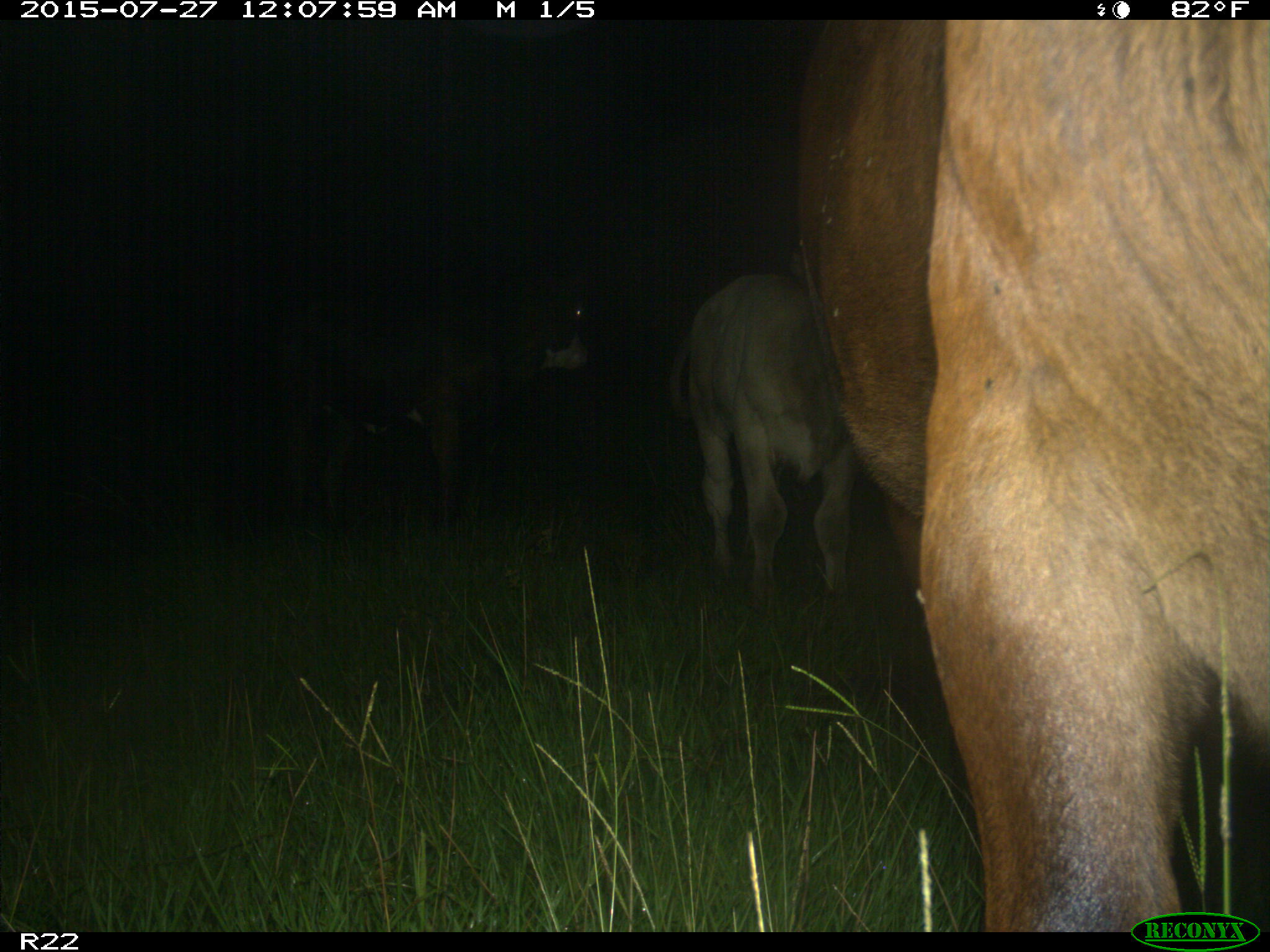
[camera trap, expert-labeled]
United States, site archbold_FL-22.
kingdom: Animalia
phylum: Chordata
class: Mammalia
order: Artiodactyla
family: Bovidae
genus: Bos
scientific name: Bos taurus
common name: domestic cow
Bos taurus (domestic cow).